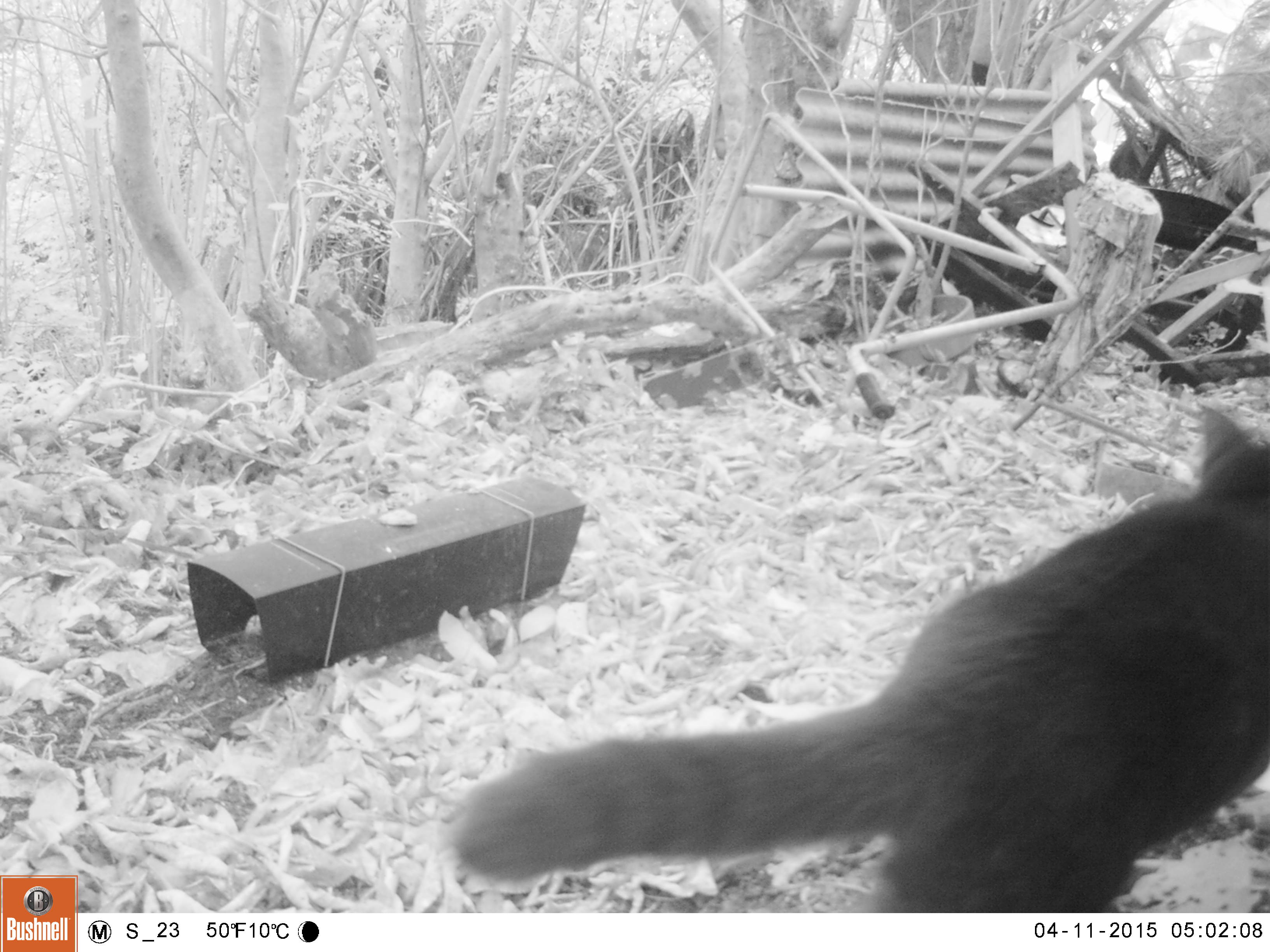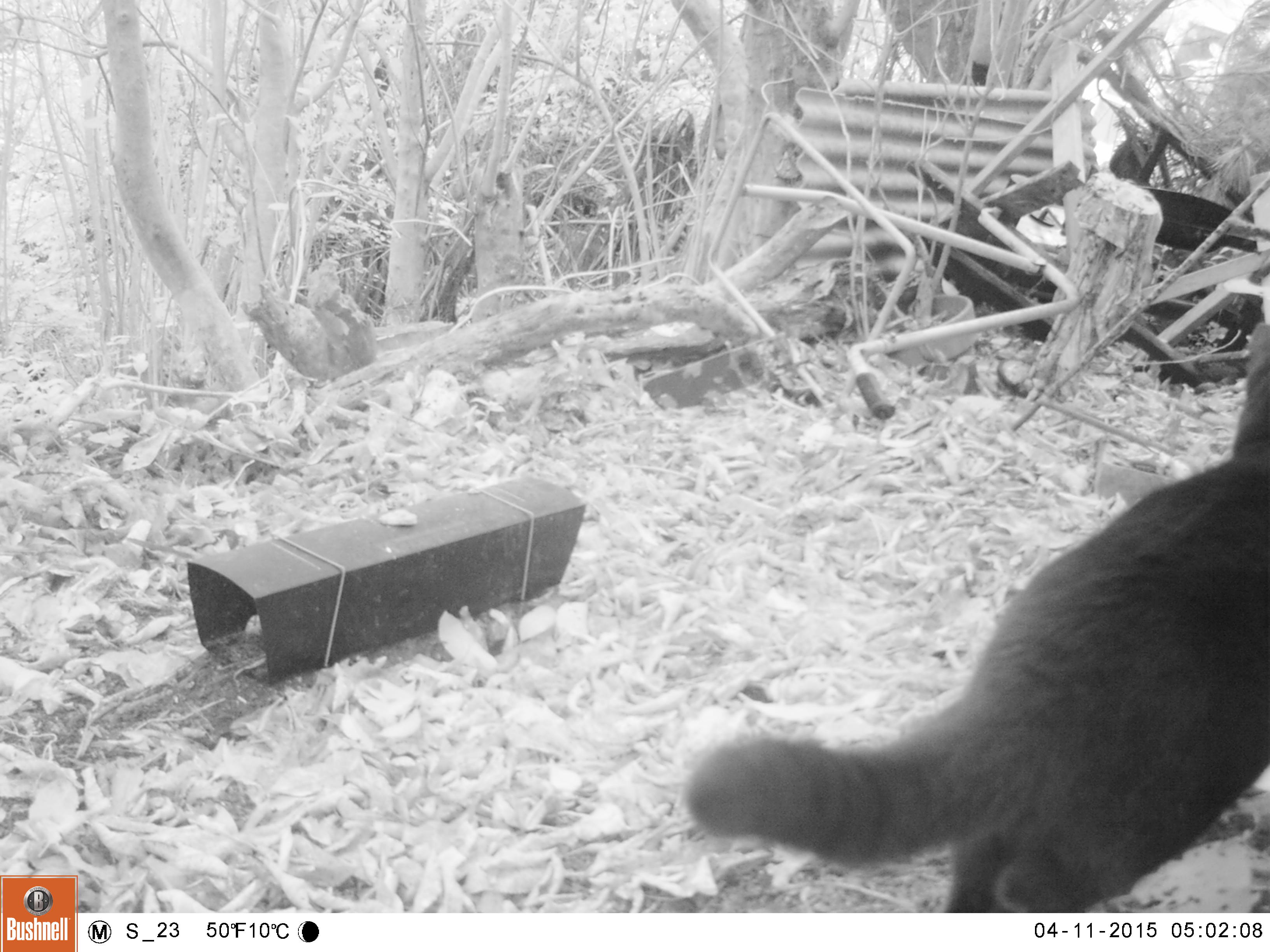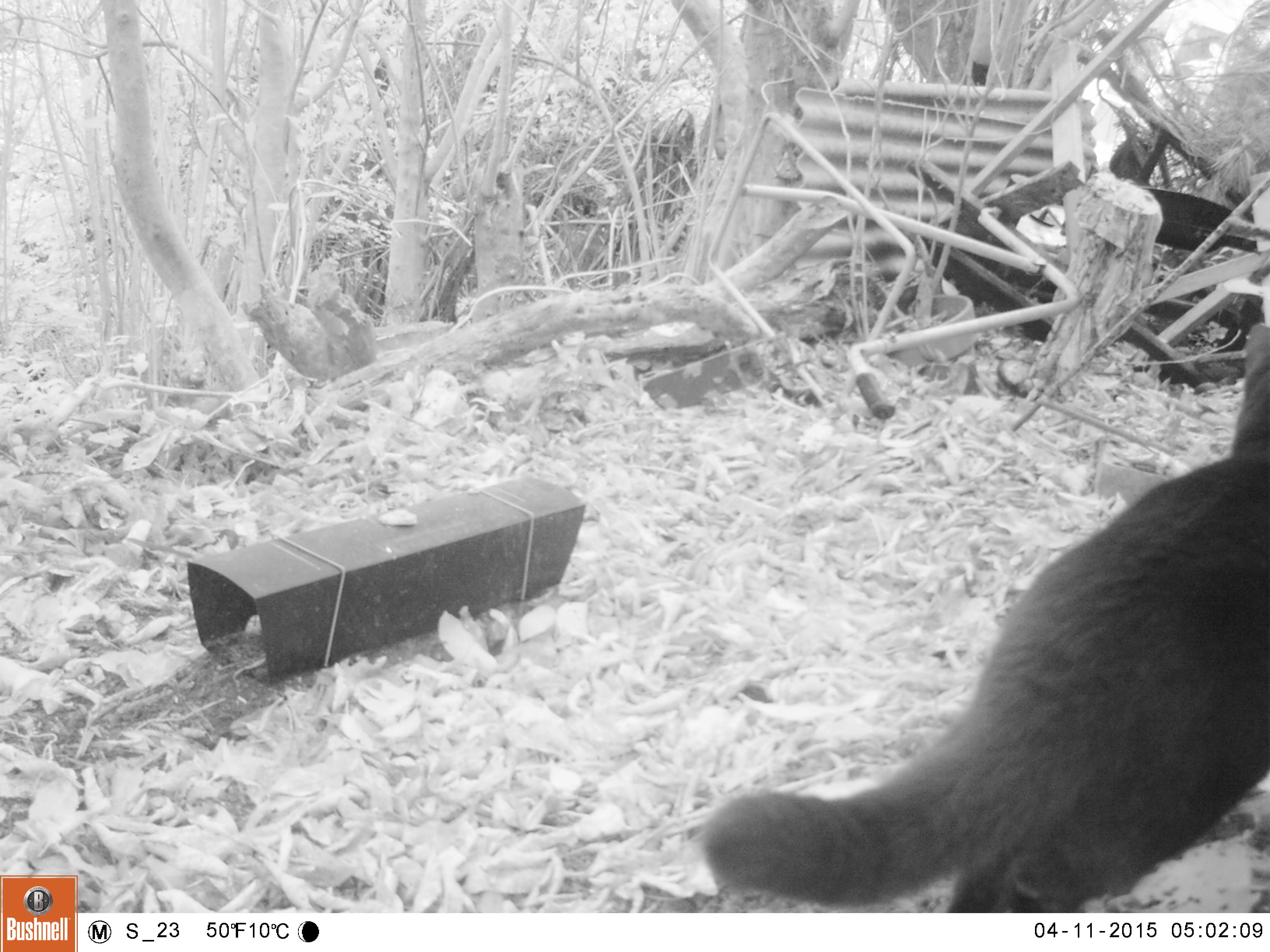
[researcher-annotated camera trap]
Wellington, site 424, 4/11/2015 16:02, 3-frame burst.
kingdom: Animalia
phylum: Chordata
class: Mammalia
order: Carnivora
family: Felidae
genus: Felis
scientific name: Felis catus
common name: cat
Cat (Felis catus).